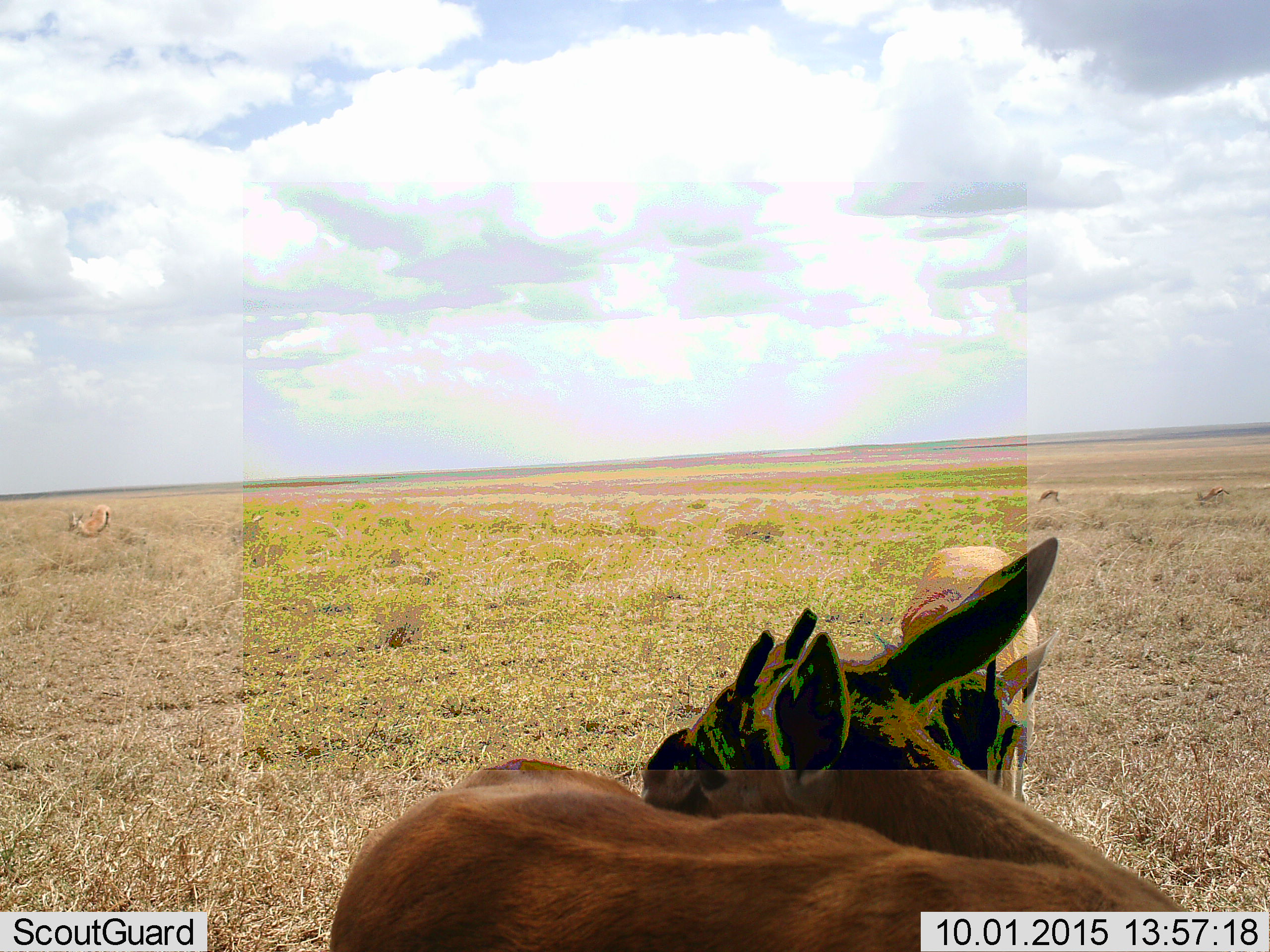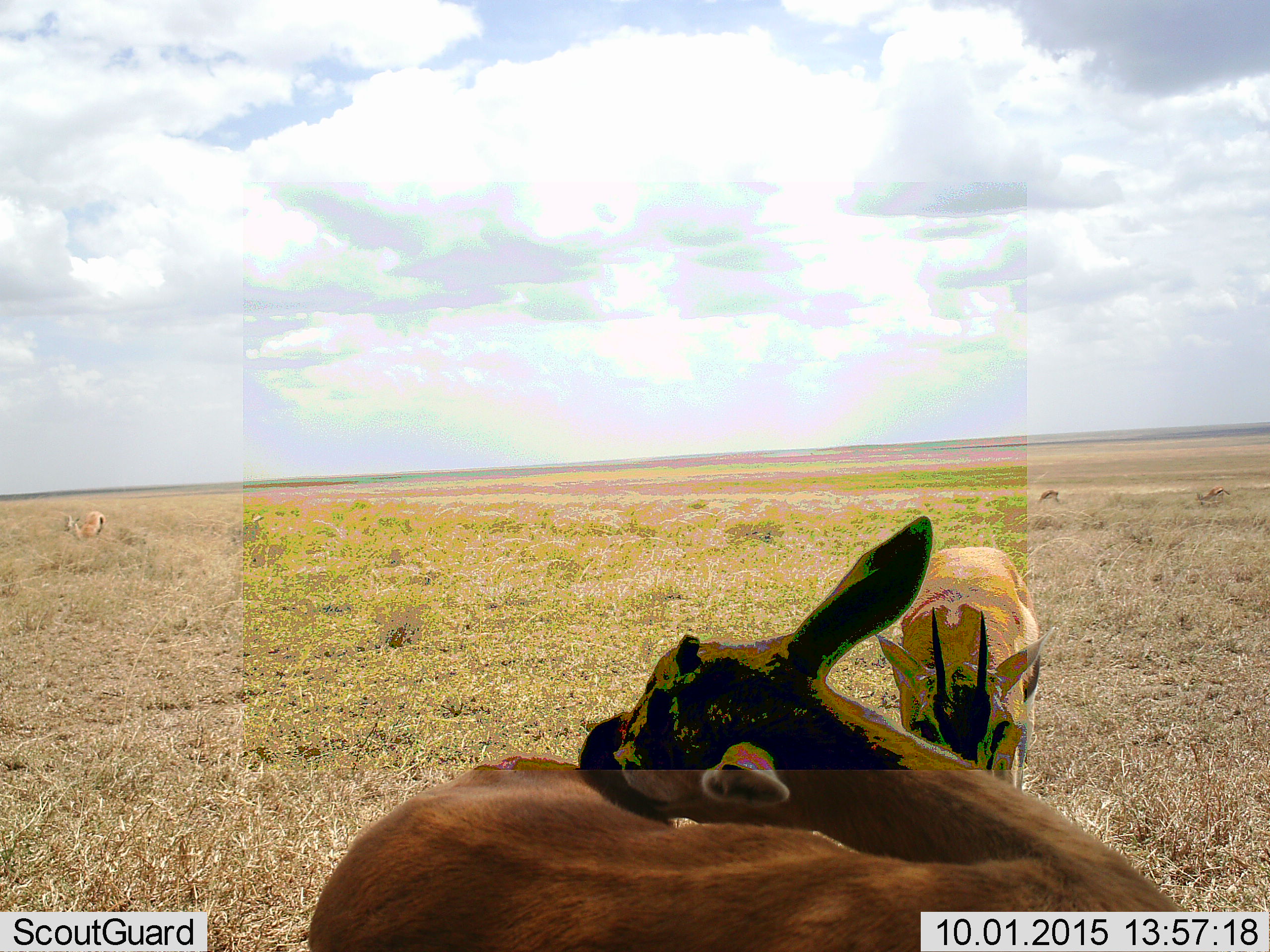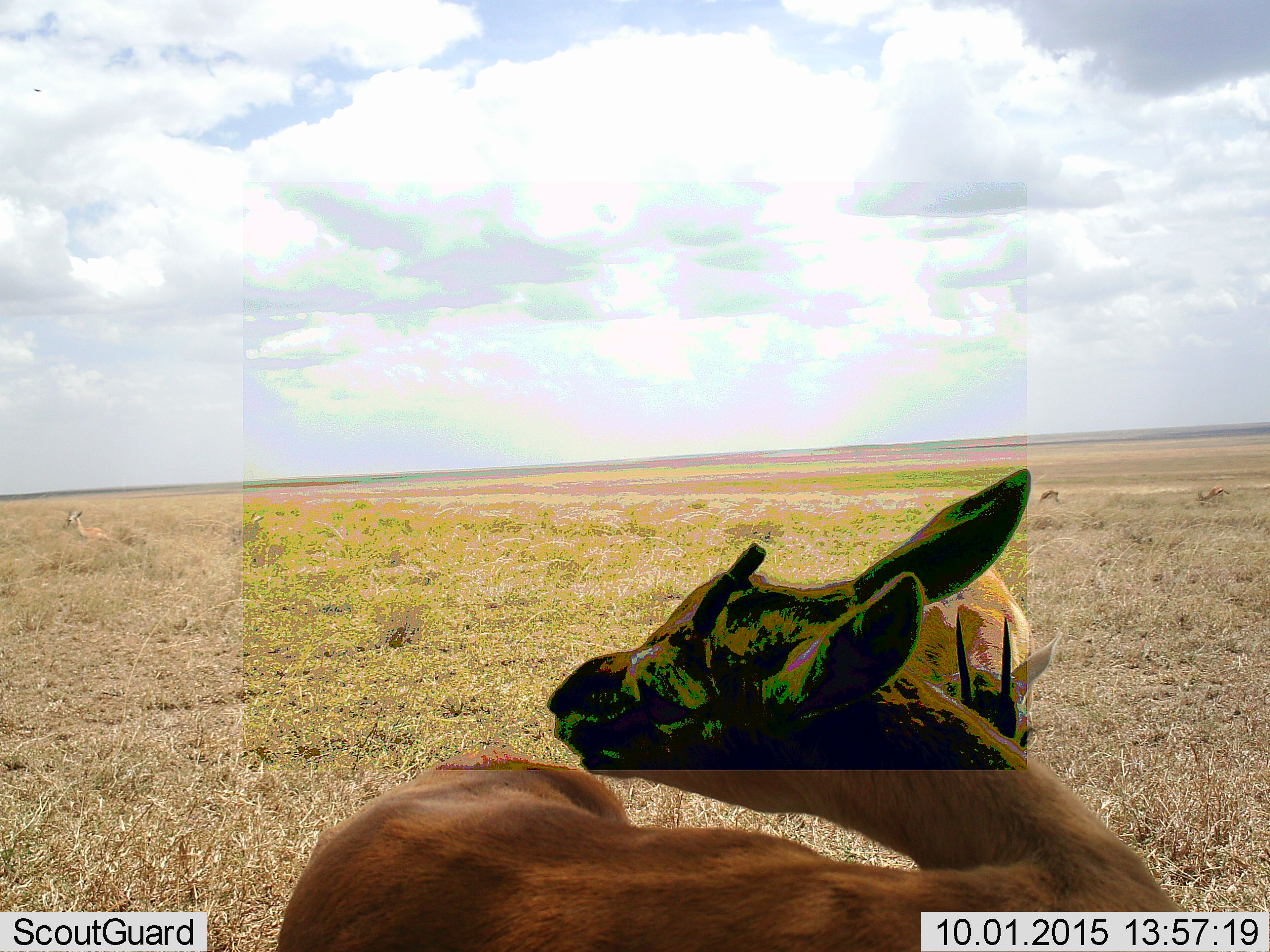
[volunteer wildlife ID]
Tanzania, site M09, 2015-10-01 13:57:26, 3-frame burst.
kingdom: Animalia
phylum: Chordata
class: Mammalia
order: Artiodactyla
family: Bovidae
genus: Eudorcas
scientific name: Eudorcas thomsonii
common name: thomson's gazelle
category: gazellethomsons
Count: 3.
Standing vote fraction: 75%.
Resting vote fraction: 50%.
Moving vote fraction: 25%.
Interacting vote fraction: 0%.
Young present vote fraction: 0%.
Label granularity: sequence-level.